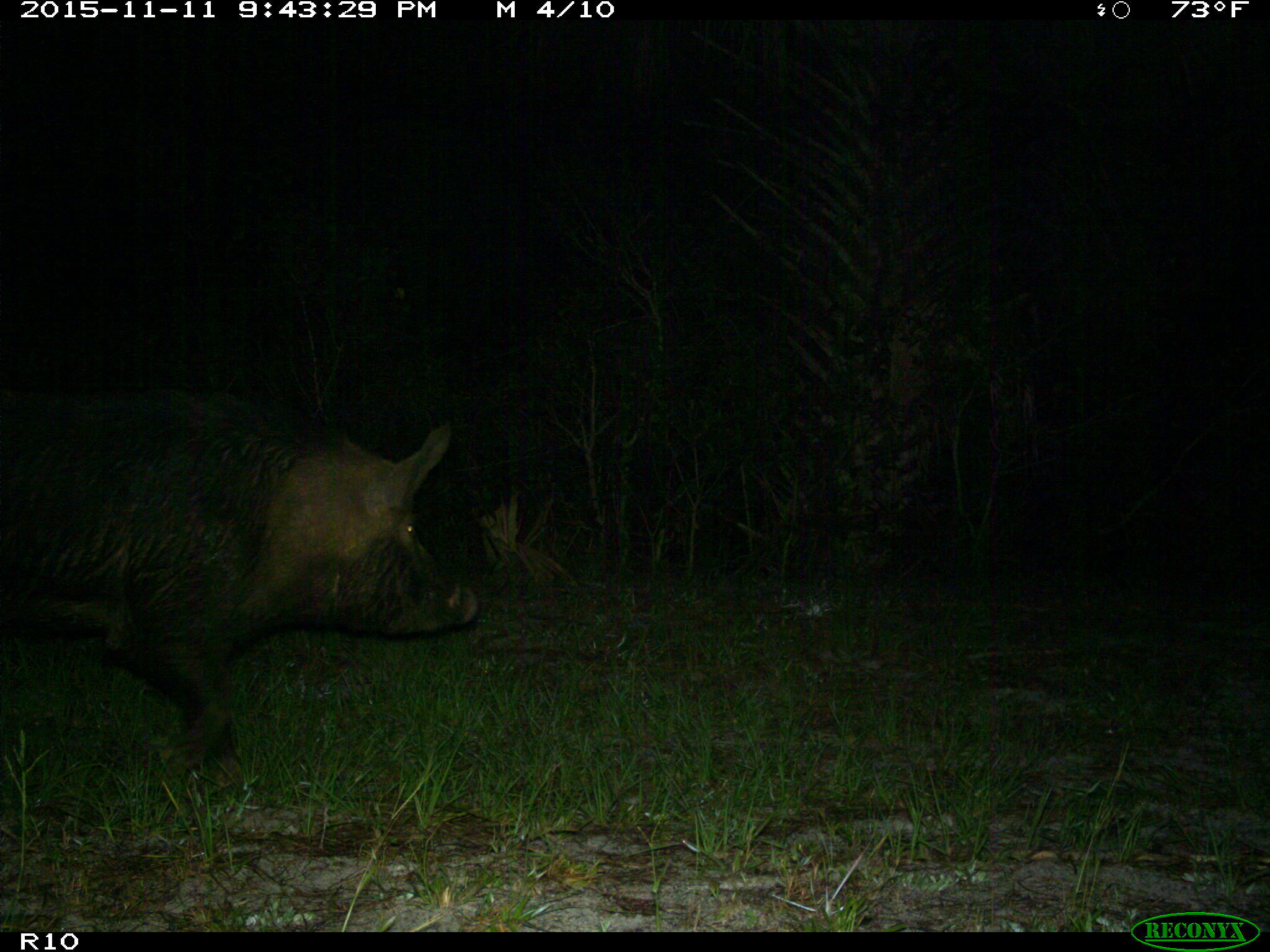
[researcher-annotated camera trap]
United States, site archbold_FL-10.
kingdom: Animalia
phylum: Chordata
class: Mammalia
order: Artiodactyla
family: Suidae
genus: Sus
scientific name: Sus scrofa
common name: wild boar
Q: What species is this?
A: Sus scrofa (wild boar).